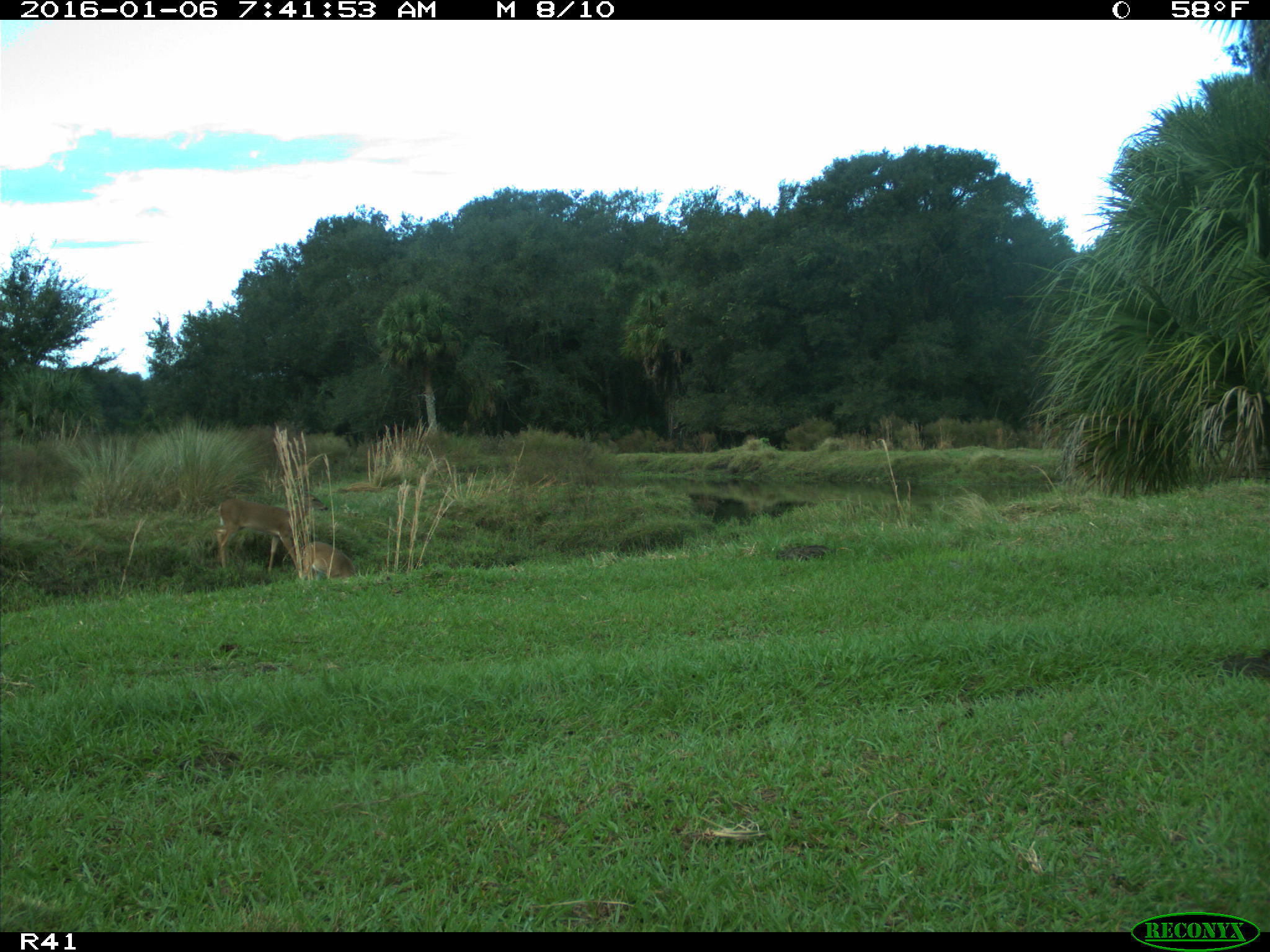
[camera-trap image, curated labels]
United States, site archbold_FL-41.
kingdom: Animalia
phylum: Chordata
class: Mammalia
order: Artiodactyla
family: Cervidae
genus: Odocoileus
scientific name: Odocoileus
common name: deer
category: unidentified deer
Unidentified deer (deer) (Odocoileus).